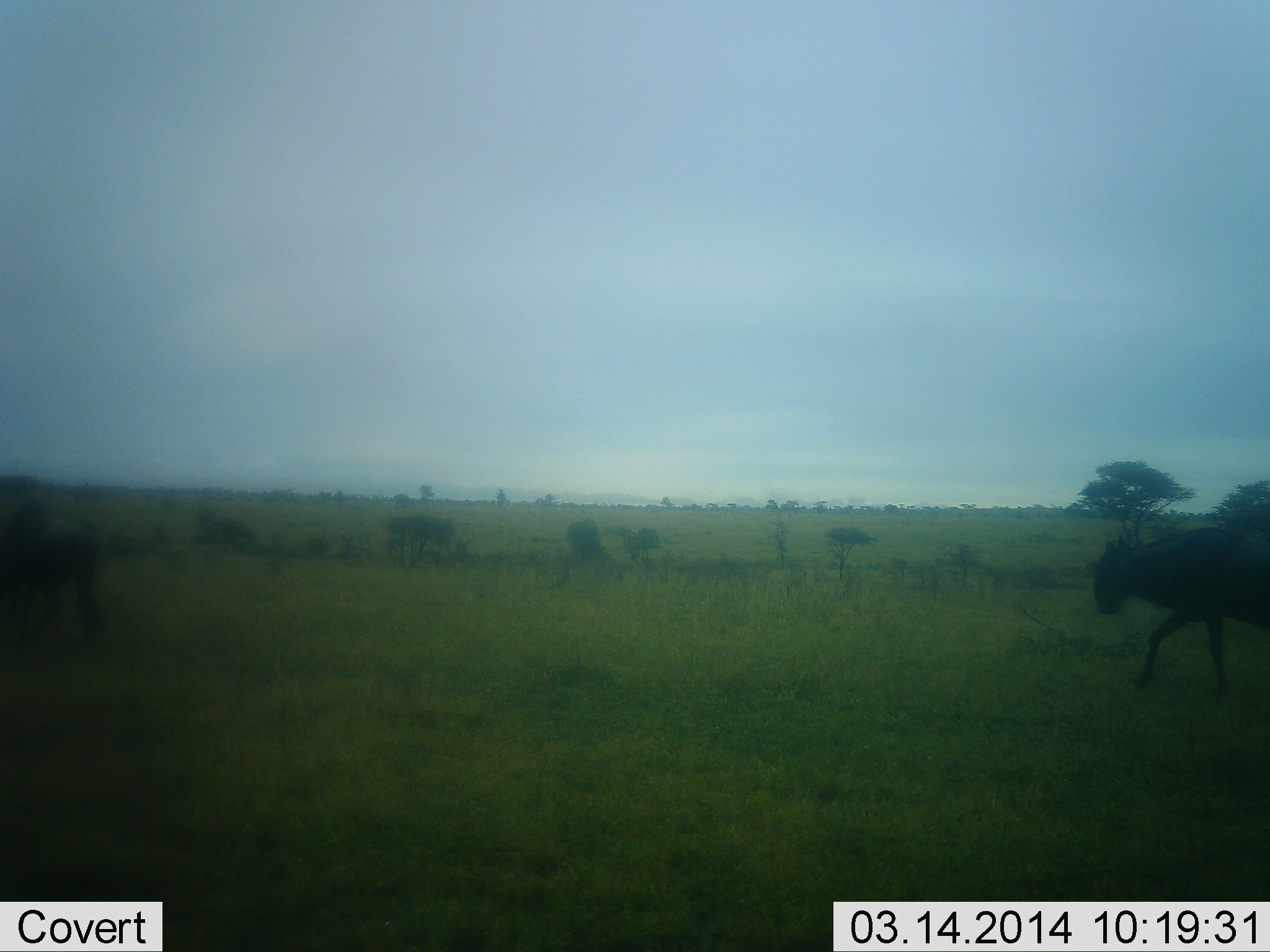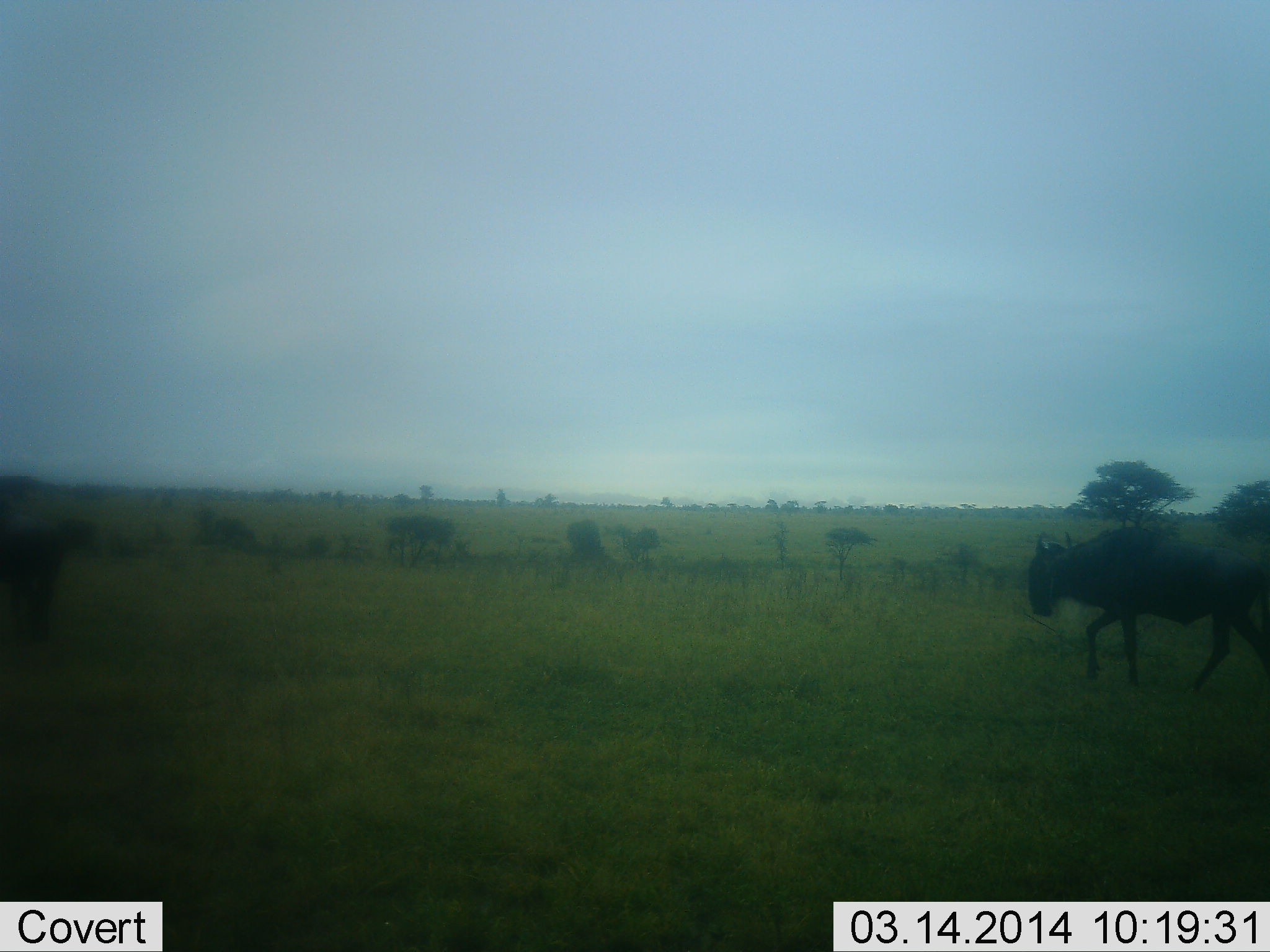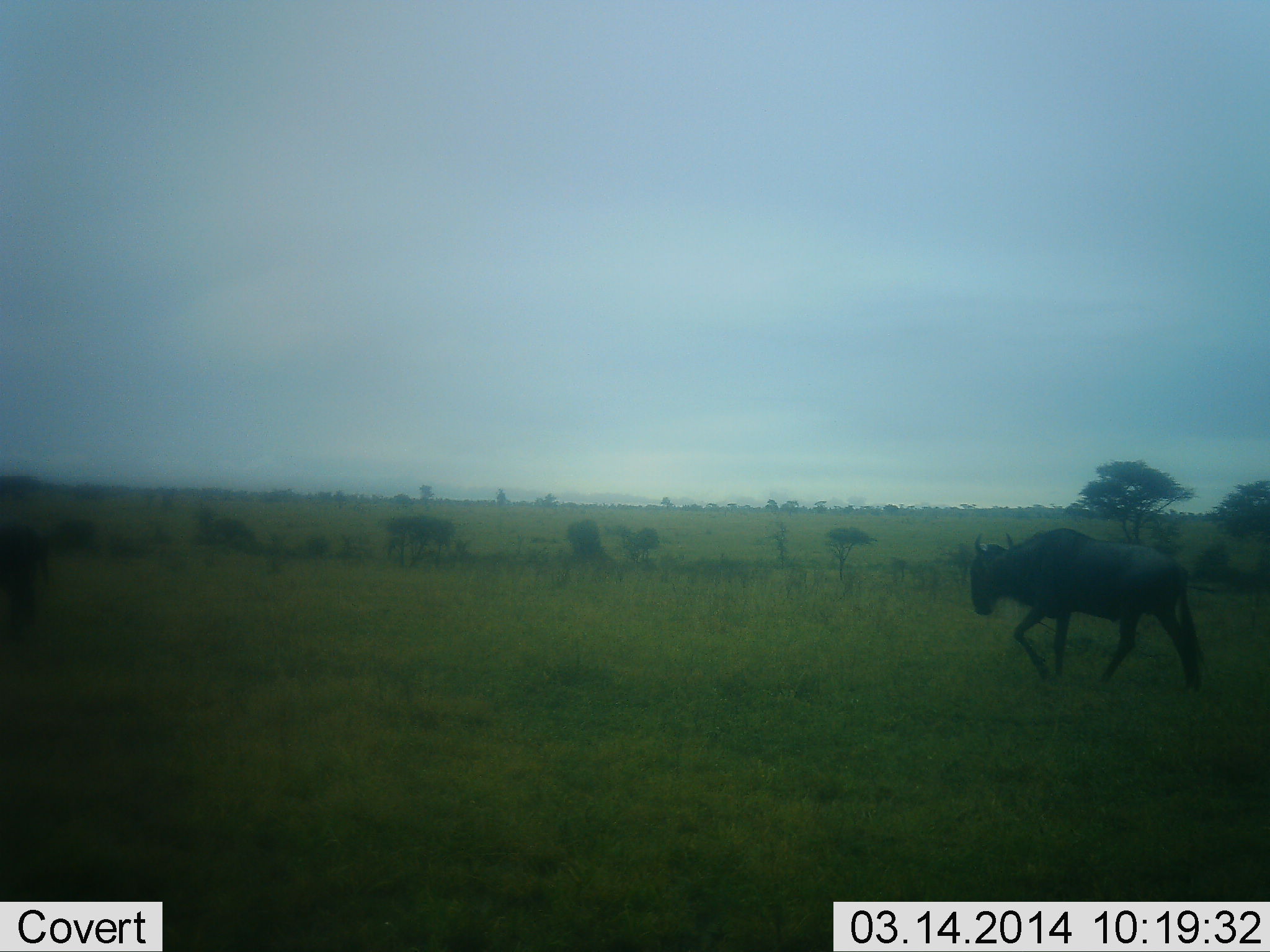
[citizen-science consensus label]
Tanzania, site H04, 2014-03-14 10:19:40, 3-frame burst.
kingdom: Animalia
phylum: Chordata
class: Mammalia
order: Artiodactyla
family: Bovidae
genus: Connochaetes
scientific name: Connochaetes taurinus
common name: blue wildebeest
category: wildebeest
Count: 2.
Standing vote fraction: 10%.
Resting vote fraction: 0%.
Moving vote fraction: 100%.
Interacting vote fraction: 0%.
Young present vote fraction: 0%.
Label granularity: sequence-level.